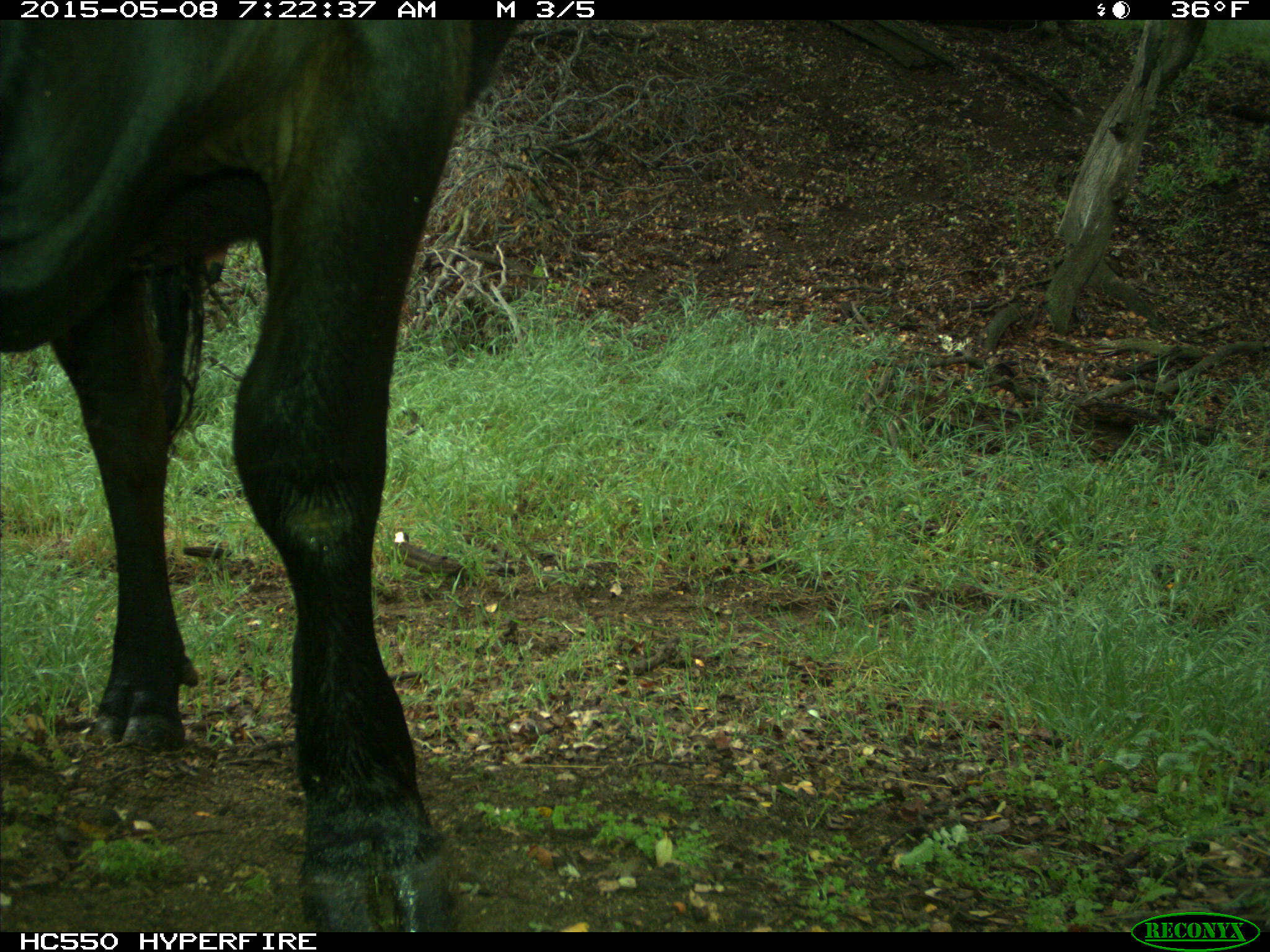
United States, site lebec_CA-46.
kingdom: Animalia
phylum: Chordata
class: Mammalia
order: Artiodactyla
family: Bovidae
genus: Bos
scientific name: Bos taurus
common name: domestic cow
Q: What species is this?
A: Bos taurus (domestic cow).